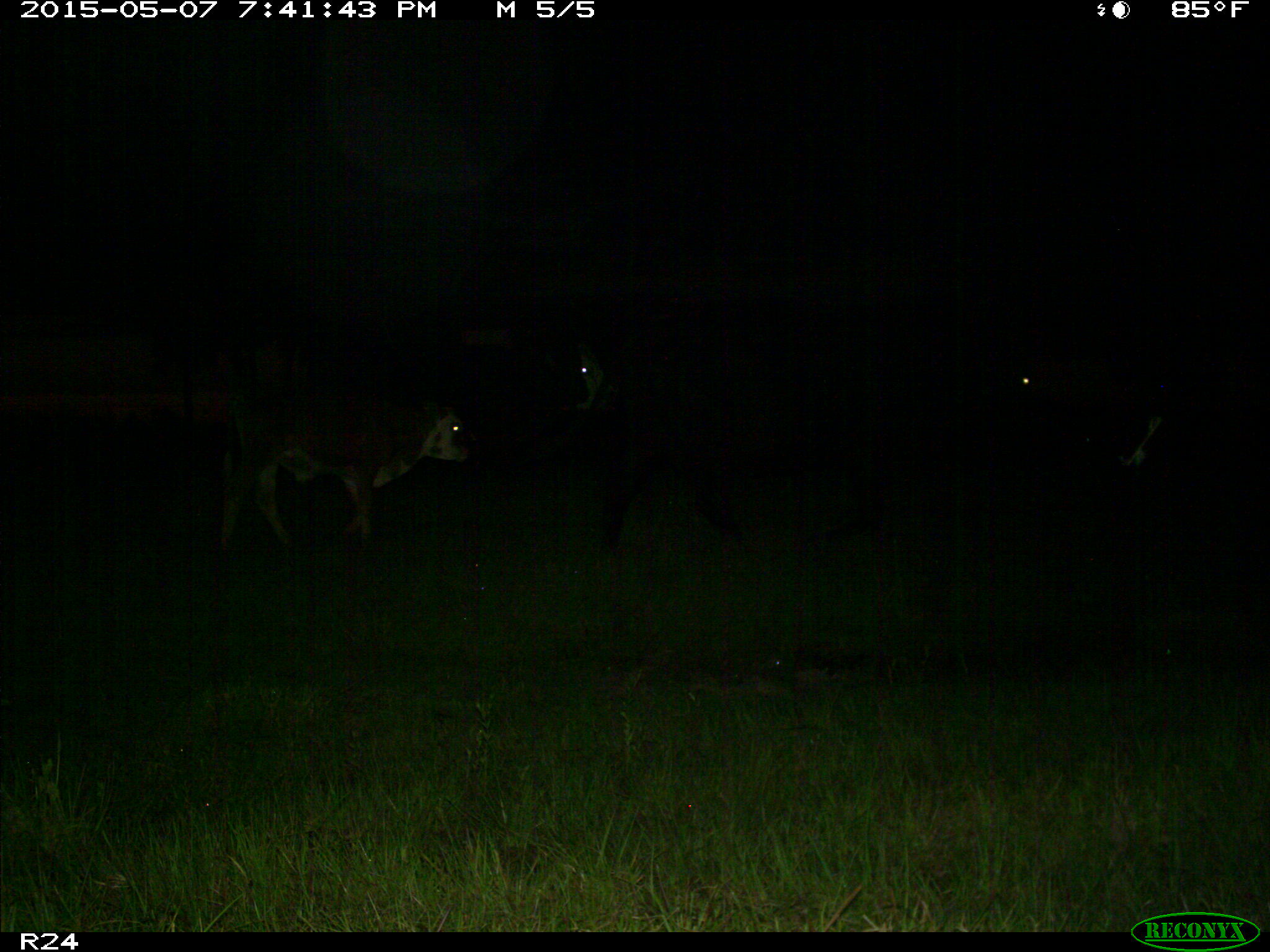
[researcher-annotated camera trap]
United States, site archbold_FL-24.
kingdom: Animalia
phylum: Chordata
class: Mammalia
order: Artiodactyla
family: Bovidae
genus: Bos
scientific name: Bos taurus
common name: domestic cow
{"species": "Bos taurus (domestic cow)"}